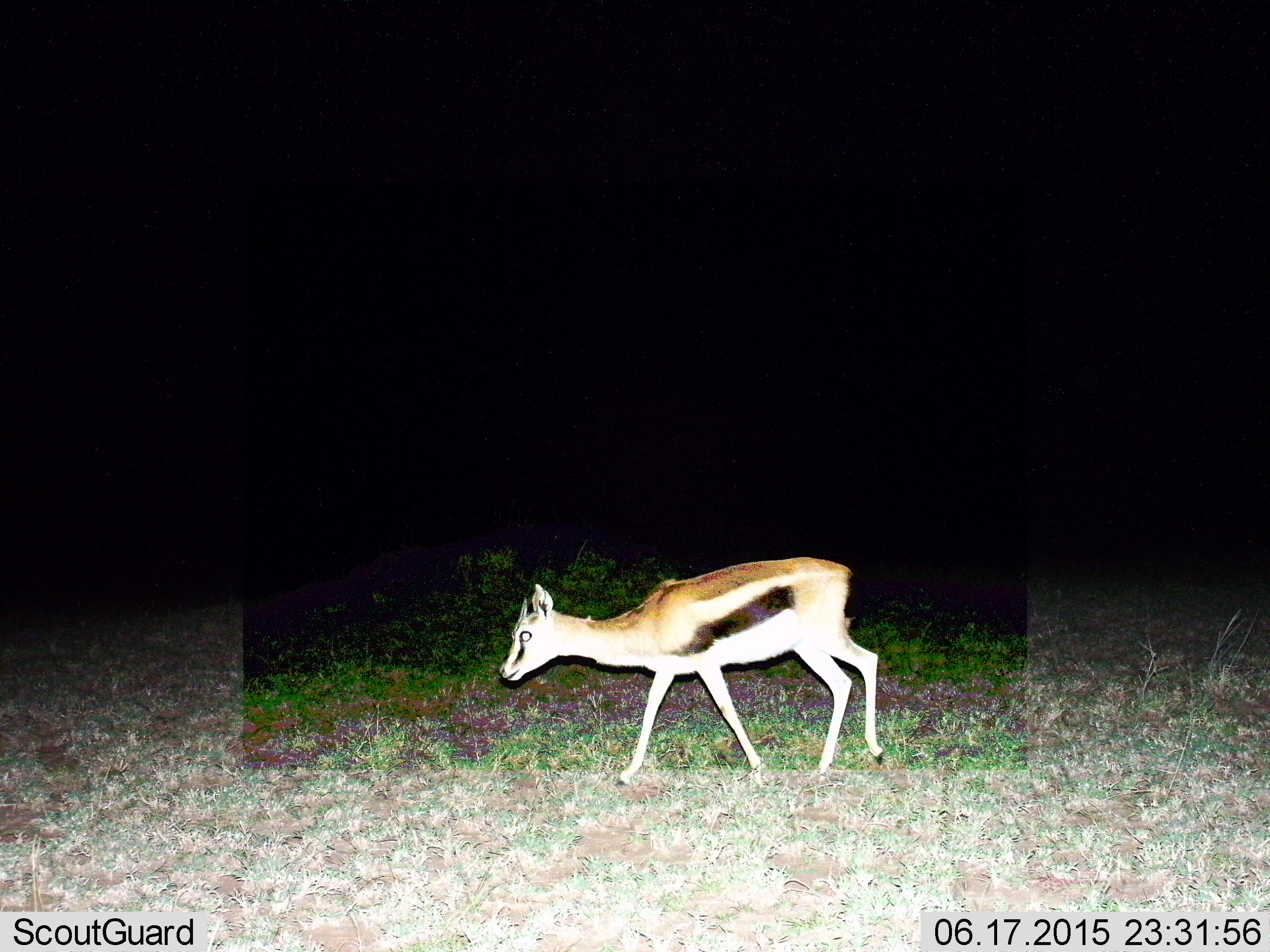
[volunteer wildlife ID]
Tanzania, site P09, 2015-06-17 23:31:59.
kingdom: Animalia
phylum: Chordata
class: Mammalia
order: Artiodactyla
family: Bovidae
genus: Eudorcas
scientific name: Eudorcas thomsonii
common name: thomson's gazelle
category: gazellethomsons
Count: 1.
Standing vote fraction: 10%.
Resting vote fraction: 0%.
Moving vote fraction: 90%.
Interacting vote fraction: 0%.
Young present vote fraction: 10%.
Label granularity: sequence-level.